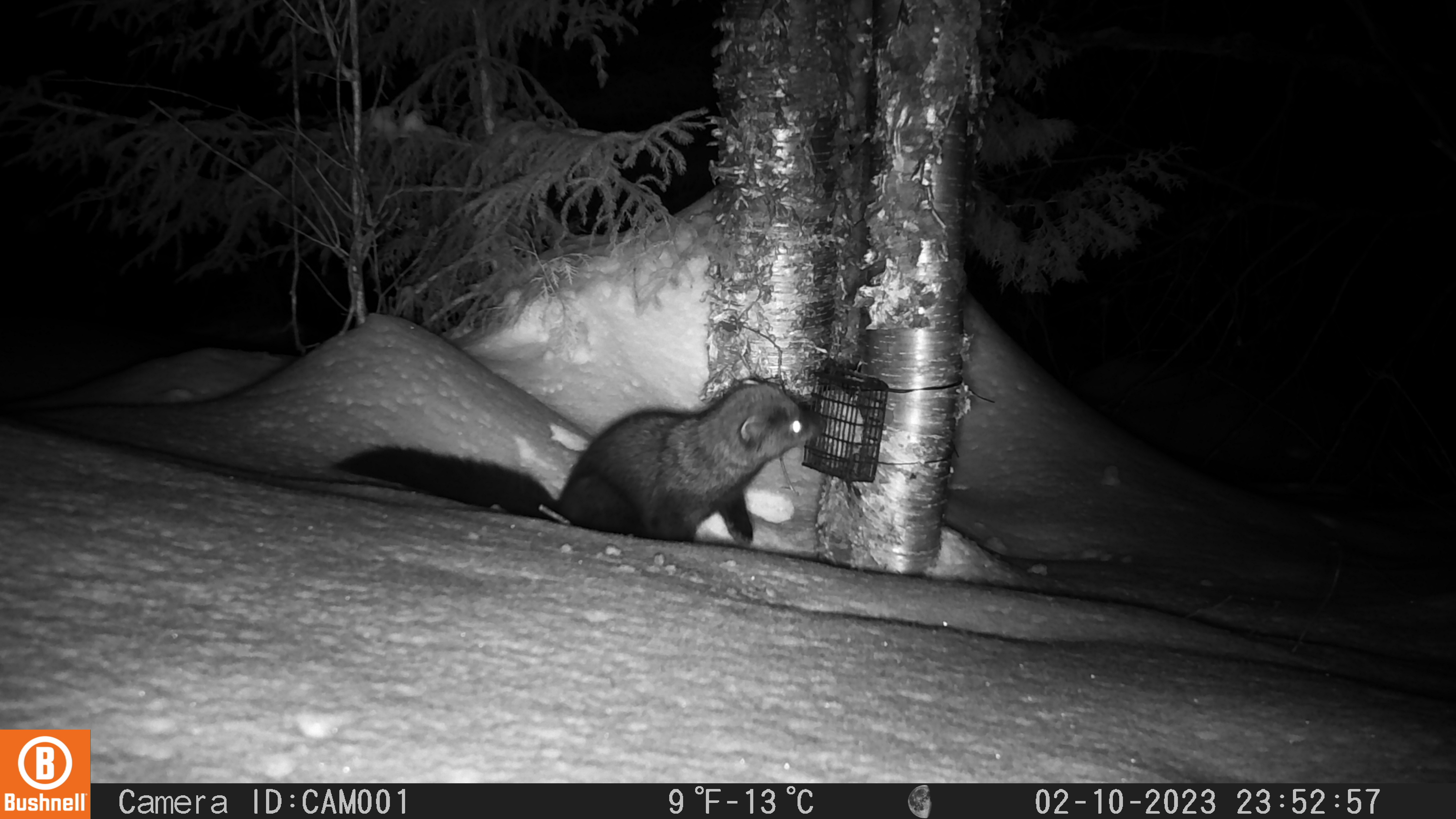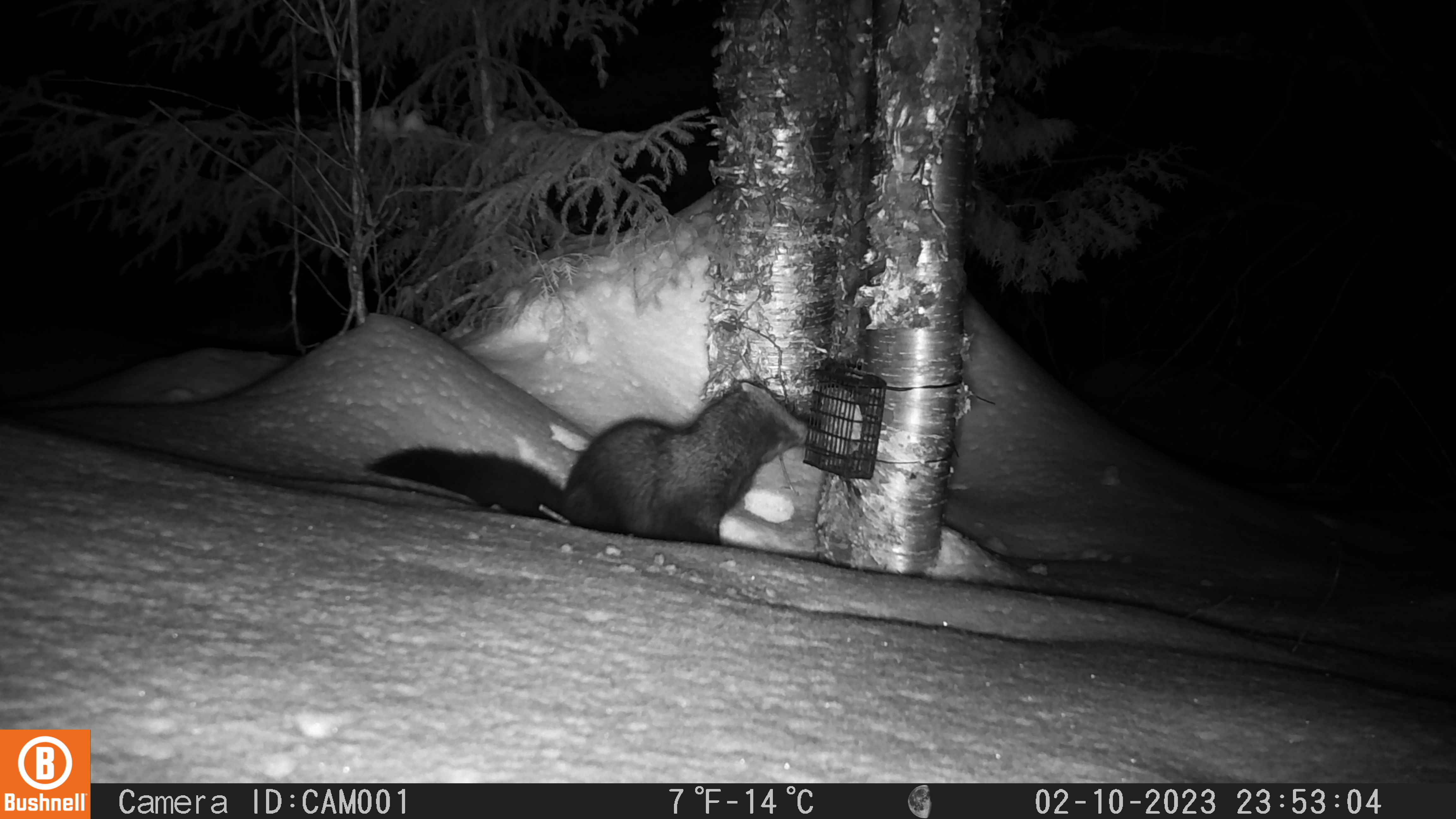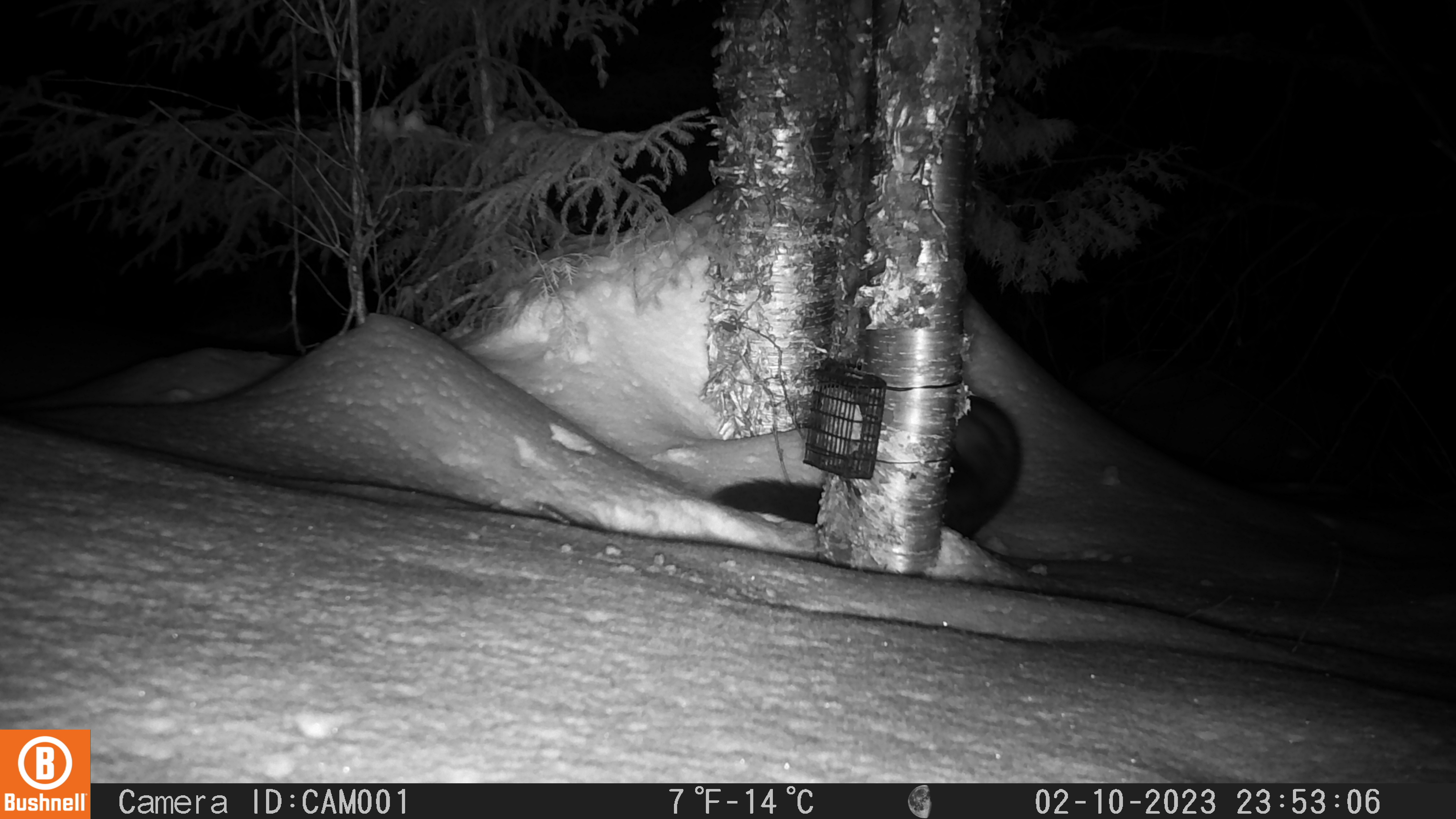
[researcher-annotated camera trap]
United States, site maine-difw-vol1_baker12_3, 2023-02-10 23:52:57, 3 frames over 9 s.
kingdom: Animalia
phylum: Chordata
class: Mammalia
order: Carnivora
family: Mustelidae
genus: Pekania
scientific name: Pekania pennanti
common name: fisher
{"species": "fisher (Pekania pennanti)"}